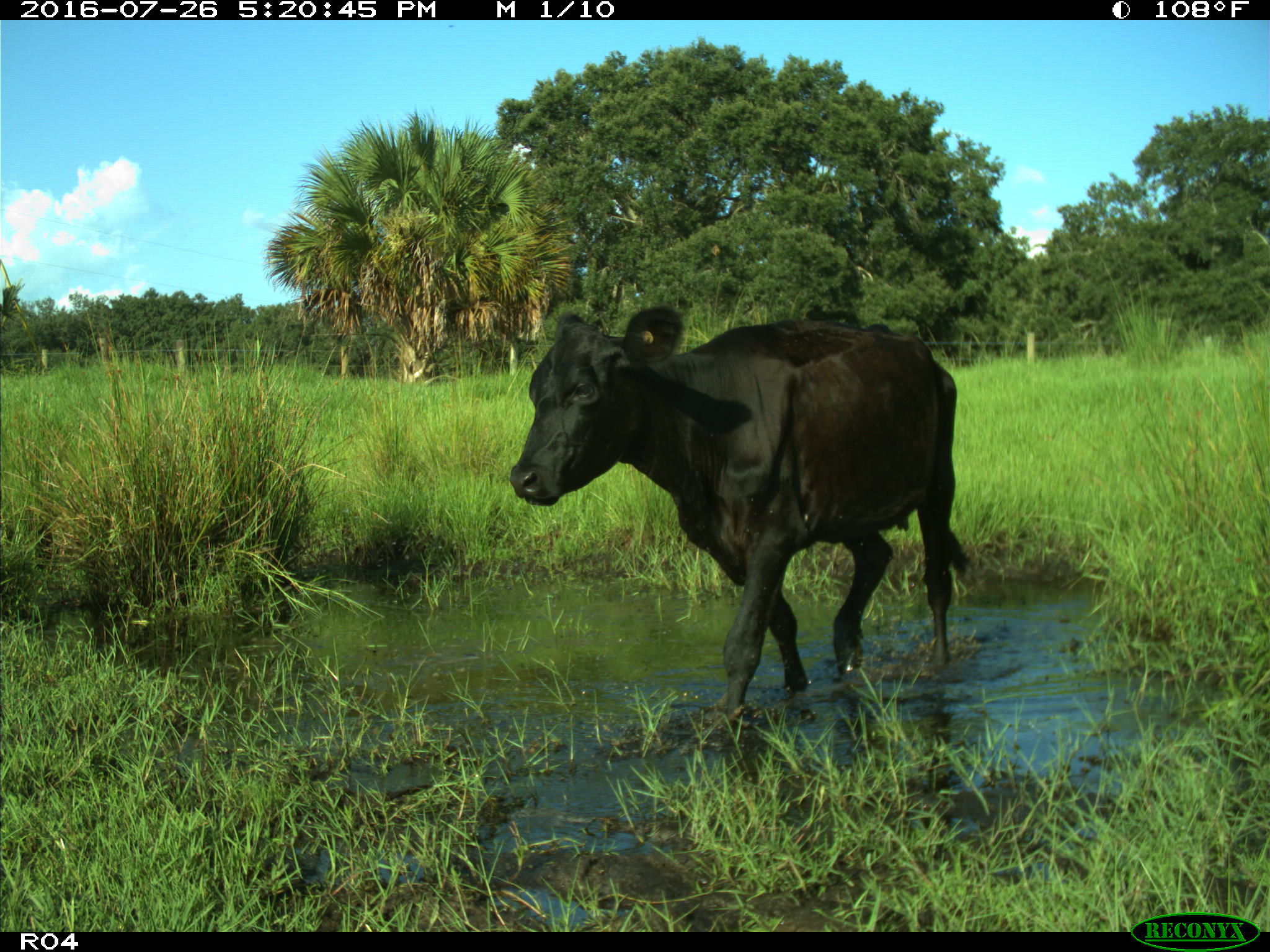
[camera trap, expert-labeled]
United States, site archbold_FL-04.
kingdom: Animalia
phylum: Chordata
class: Mammalia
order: Artiodactyla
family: Bovidae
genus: Bos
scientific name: Bos taurus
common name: domestic cow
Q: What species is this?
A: Bos taurus (domestic cow).